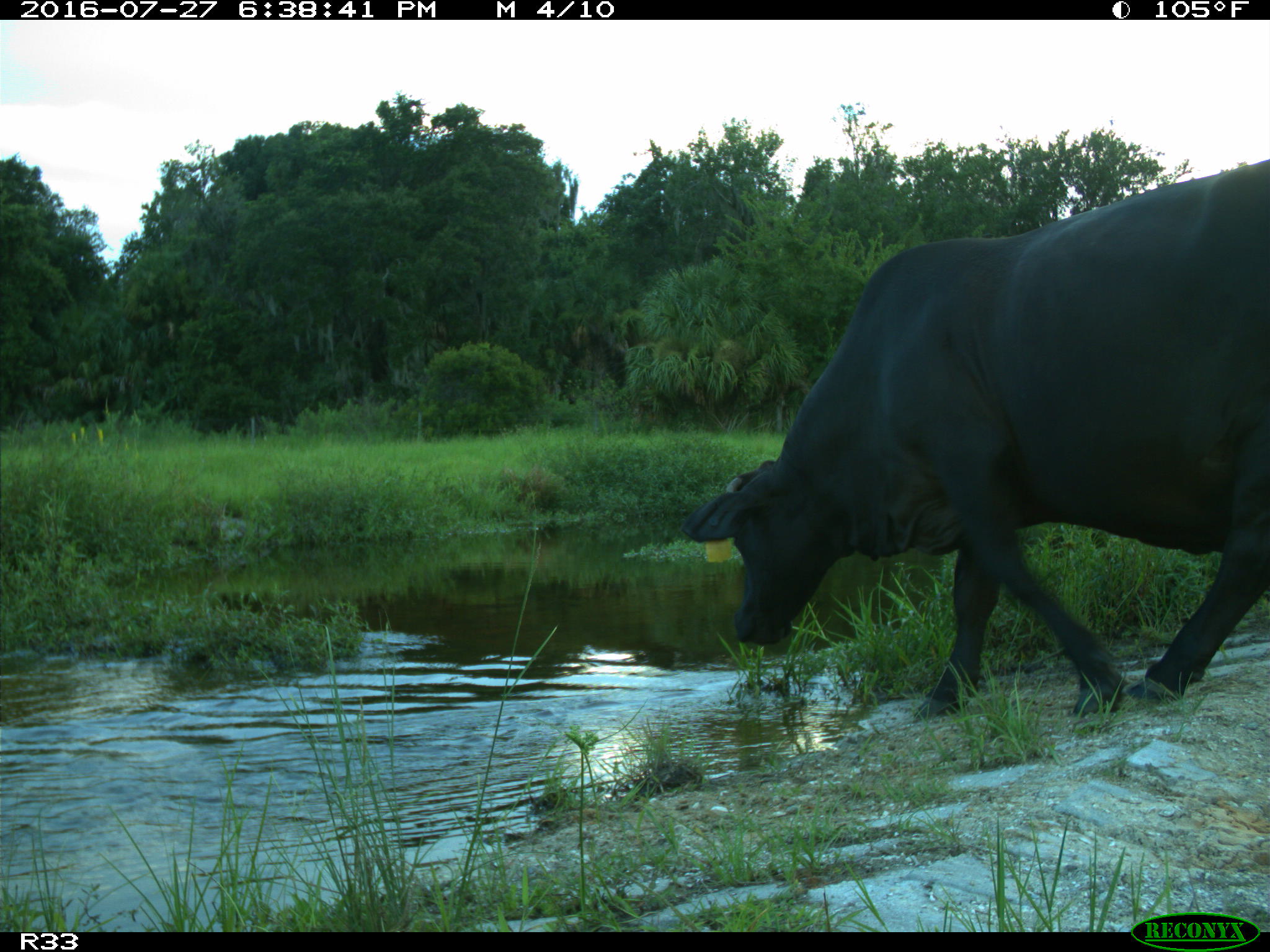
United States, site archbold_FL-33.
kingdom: Animalia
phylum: Chordata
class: Mammalia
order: Artiodactyla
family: Bovidae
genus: Bos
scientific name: Bos taurus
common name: domestic cow